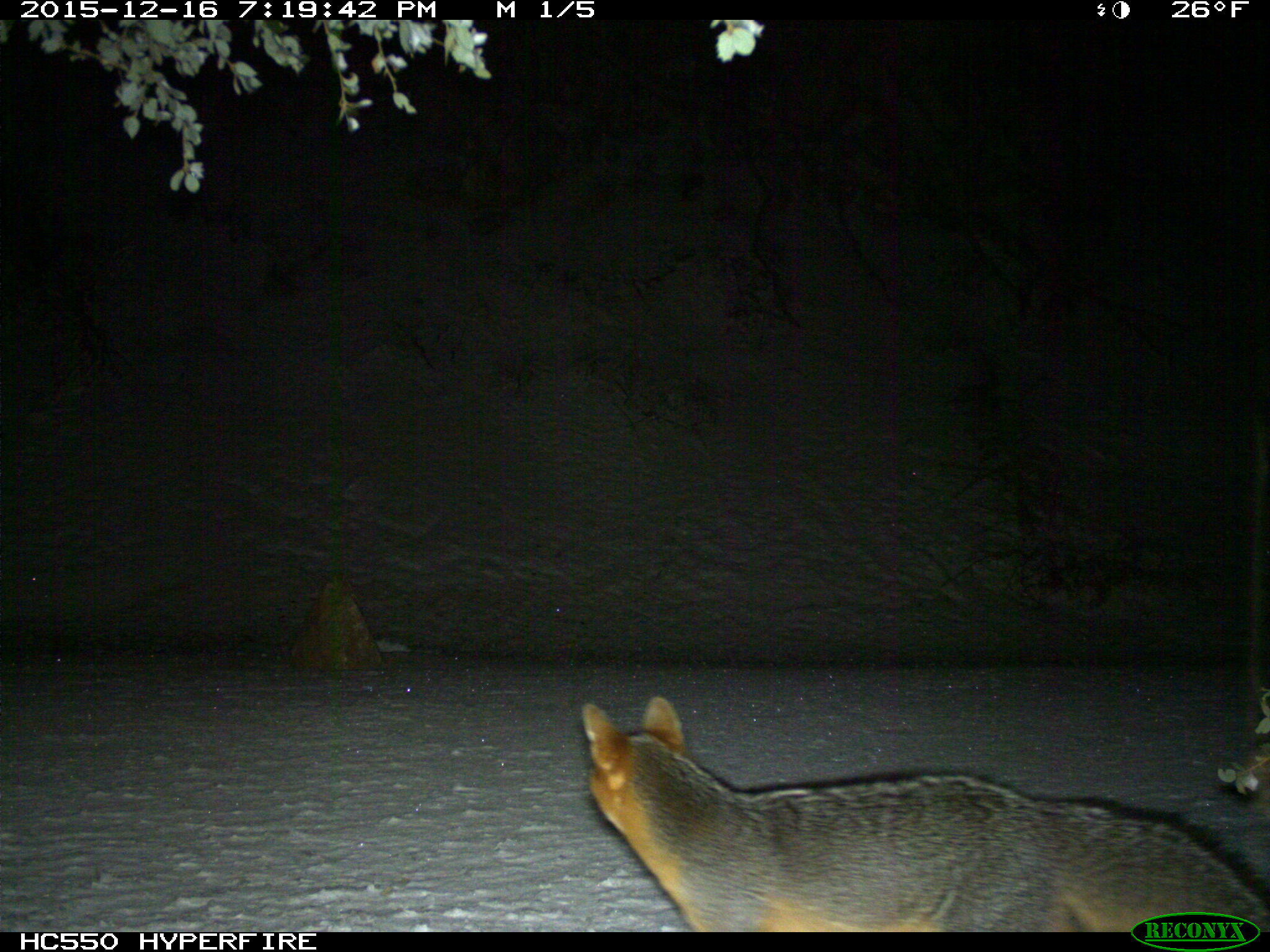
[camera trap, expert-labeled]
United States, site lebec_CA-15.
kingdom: Animalia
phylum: Chordata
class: Mammalia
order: Carnivora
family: Canidae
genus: Urocyon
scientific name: Urocyon cinereoargenteus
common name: gray fox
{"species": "Urocyon cinereoargenteus (gray fox)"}